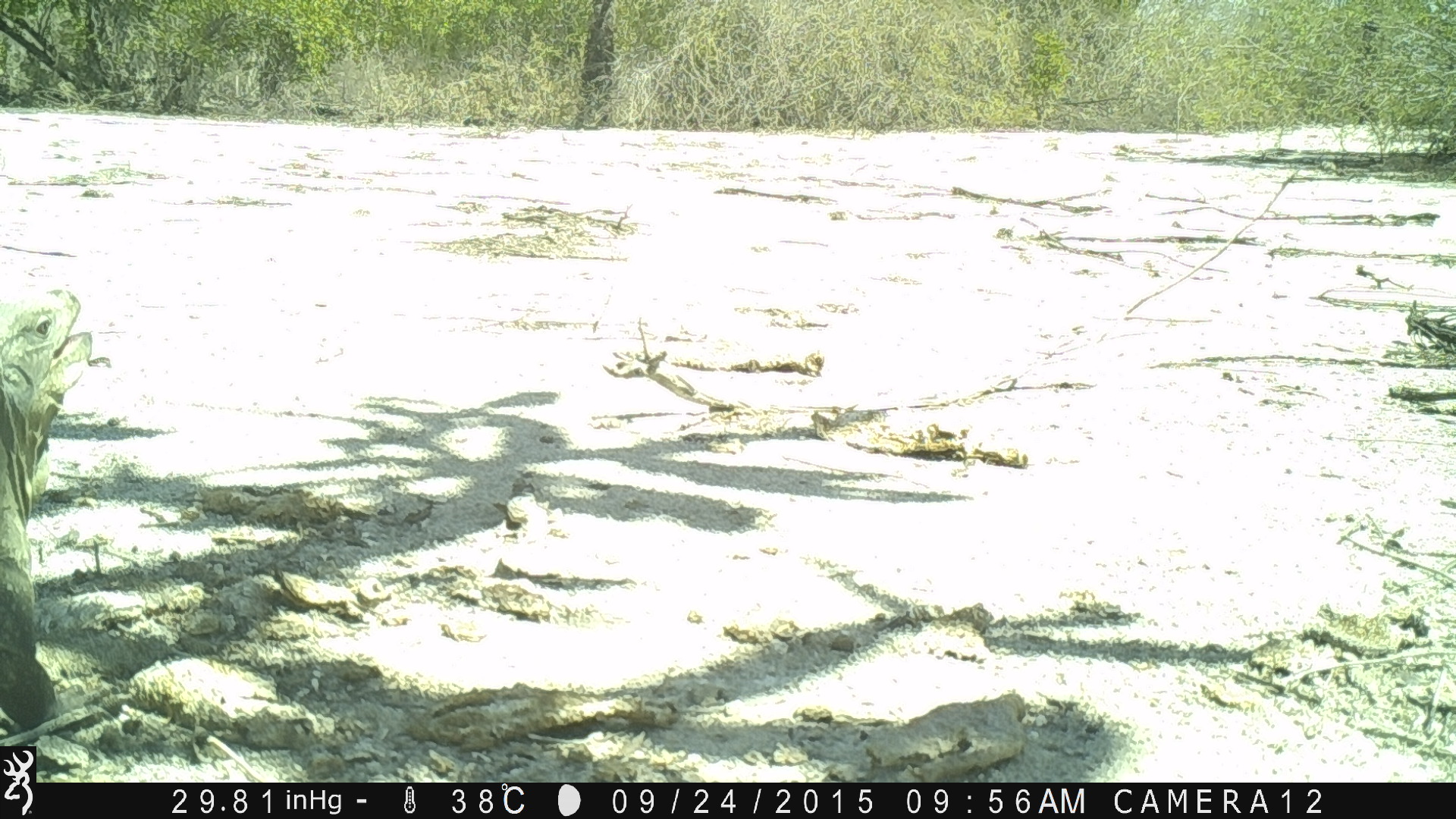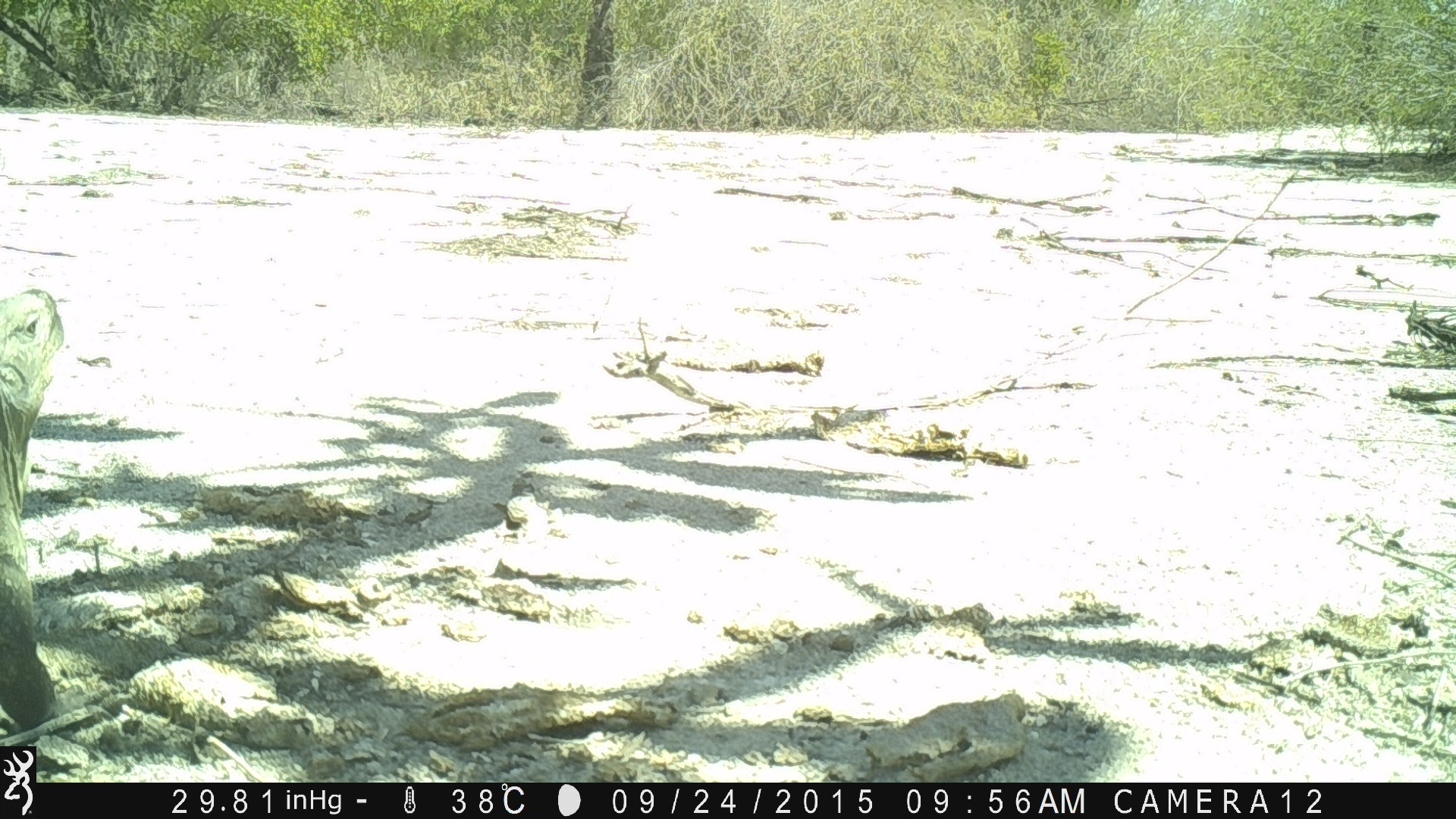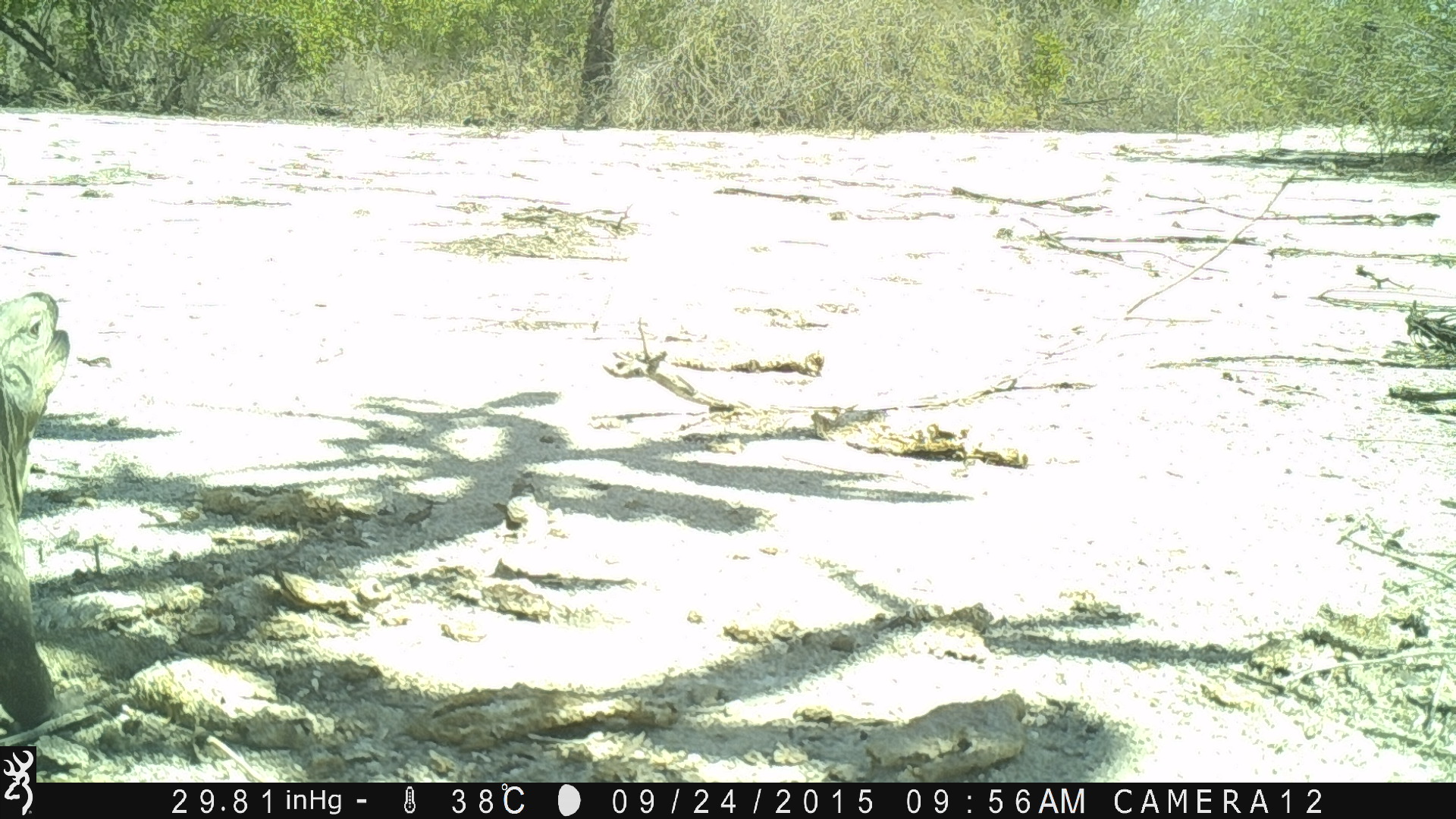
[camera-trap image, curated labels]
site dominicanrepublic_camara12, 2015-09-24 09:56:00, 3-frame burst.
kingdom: Animalia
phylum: Chordata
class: Reptilia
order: Squamata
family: Iguanidae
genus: Iguana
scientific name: Iguana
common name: typical iguanas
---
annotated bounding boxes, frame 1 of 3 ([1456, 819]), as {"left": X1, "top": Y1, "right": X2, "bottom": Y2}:
iguana: {"left": 0, "top": 280, "right": 93, "bottom": 730}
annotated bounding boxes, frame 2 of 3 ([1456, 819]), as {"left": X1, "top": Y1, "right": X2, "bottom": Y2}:
iguana: {"left": 0, "top": 278, "right": 65, "bottom": 742}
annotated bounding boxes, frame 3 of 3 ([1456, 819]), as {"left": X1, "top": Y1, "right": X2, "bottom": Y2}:
iguana: {"left": 0, "top": 291, "right": 70, "bottom": 725}